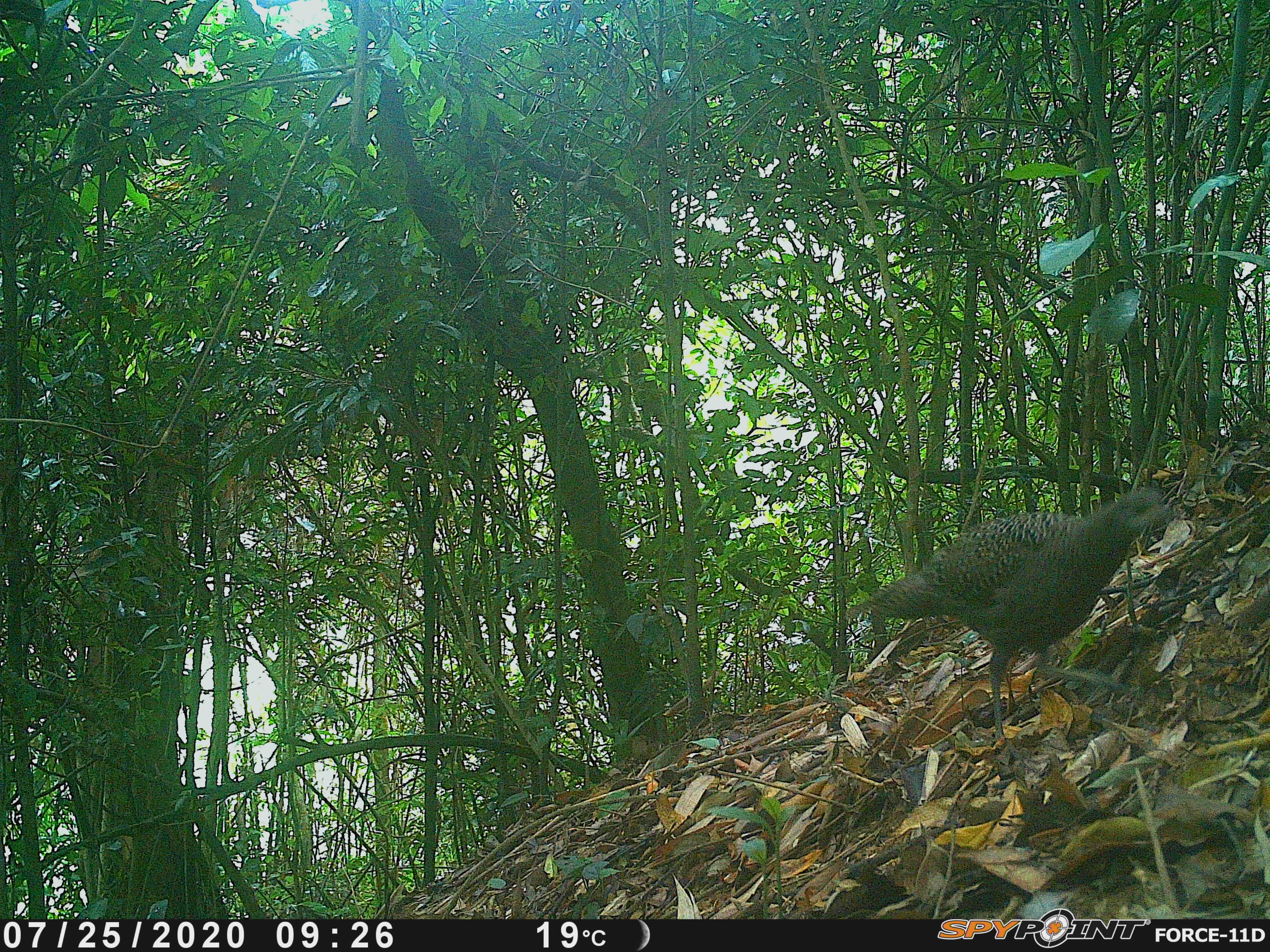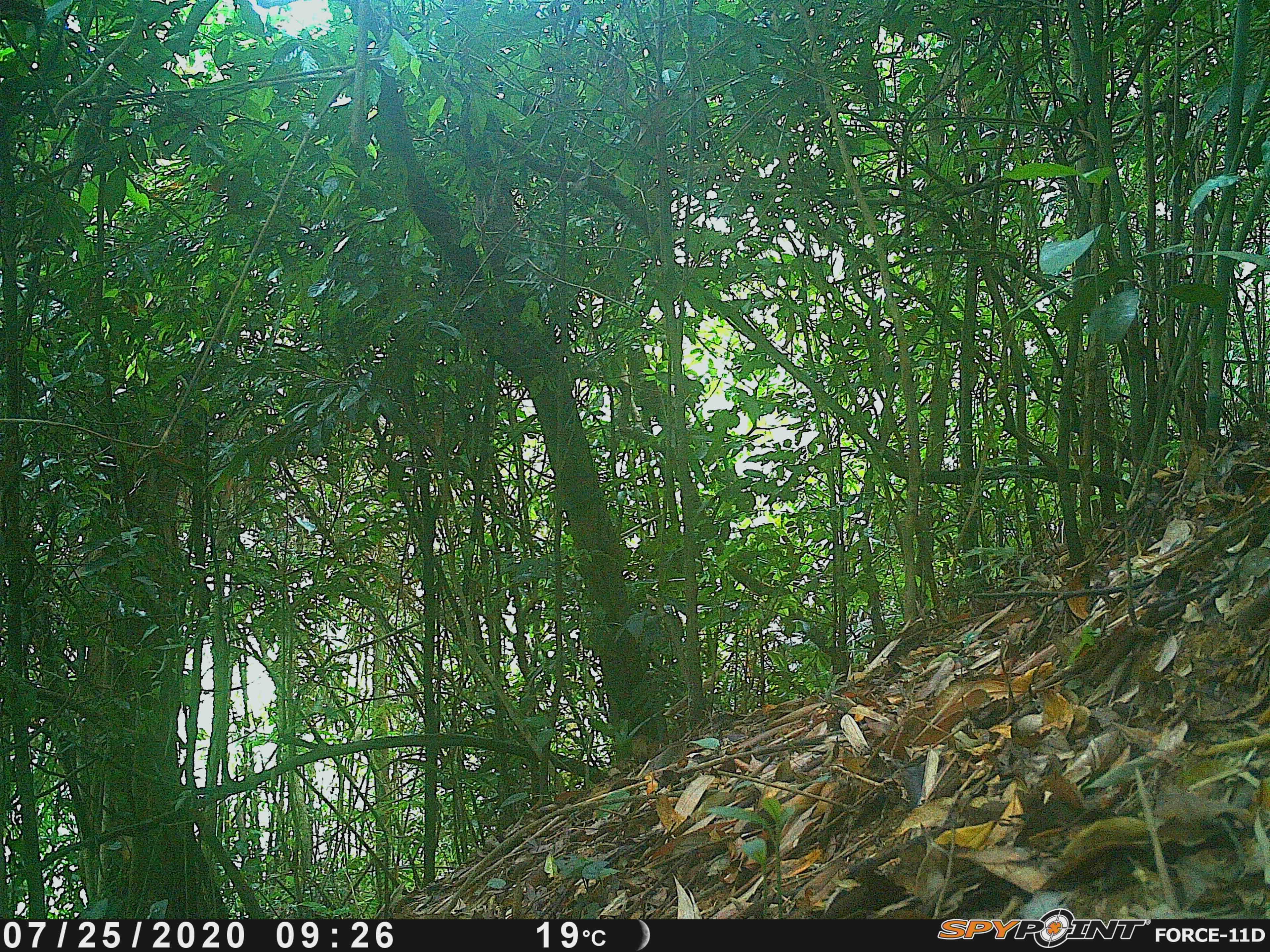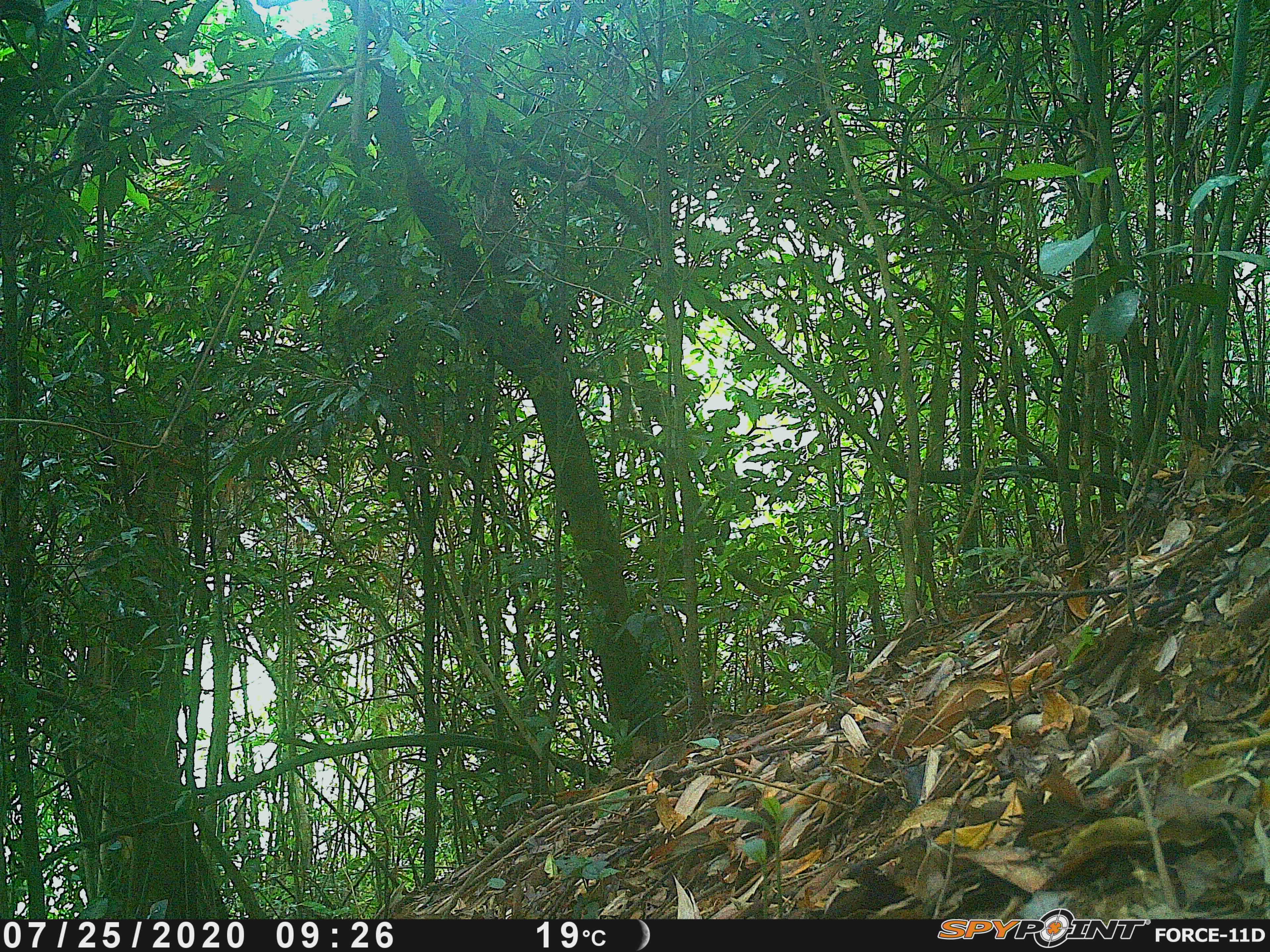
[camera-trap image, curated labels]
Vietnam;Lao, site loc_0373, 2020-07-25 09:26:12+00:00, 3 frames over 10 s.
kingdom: Animalia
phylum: Chordata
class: Aves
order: Galliformes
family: Phasianidae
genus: Polyplectron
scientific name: Polyplectron bicalcaratum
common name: gray peacock-pheasant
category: grey peacock pheasant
Grey peacock pheasant (gray peacock-pheasant) (Polyplectron bicalcaratum). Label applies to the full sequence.